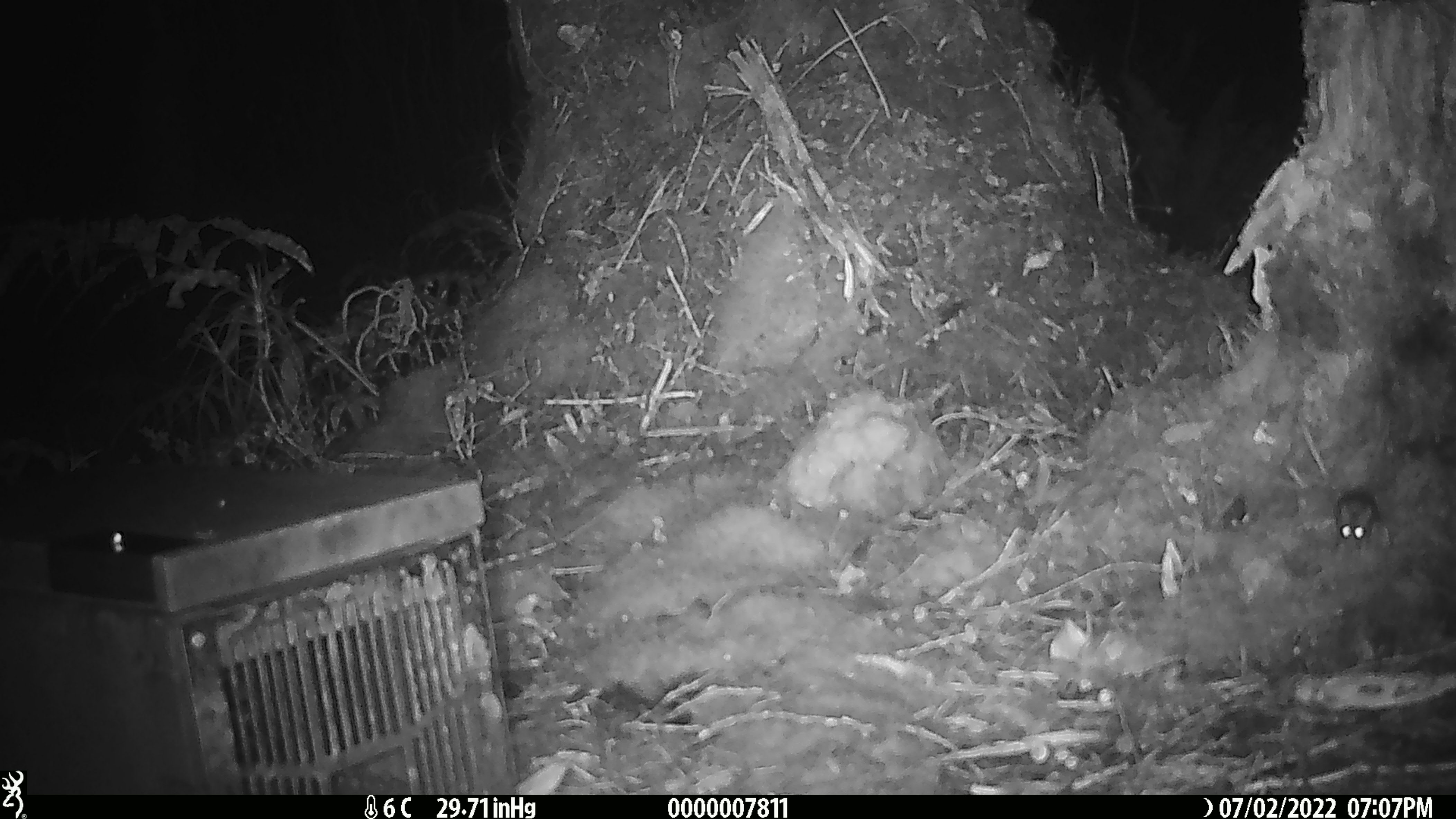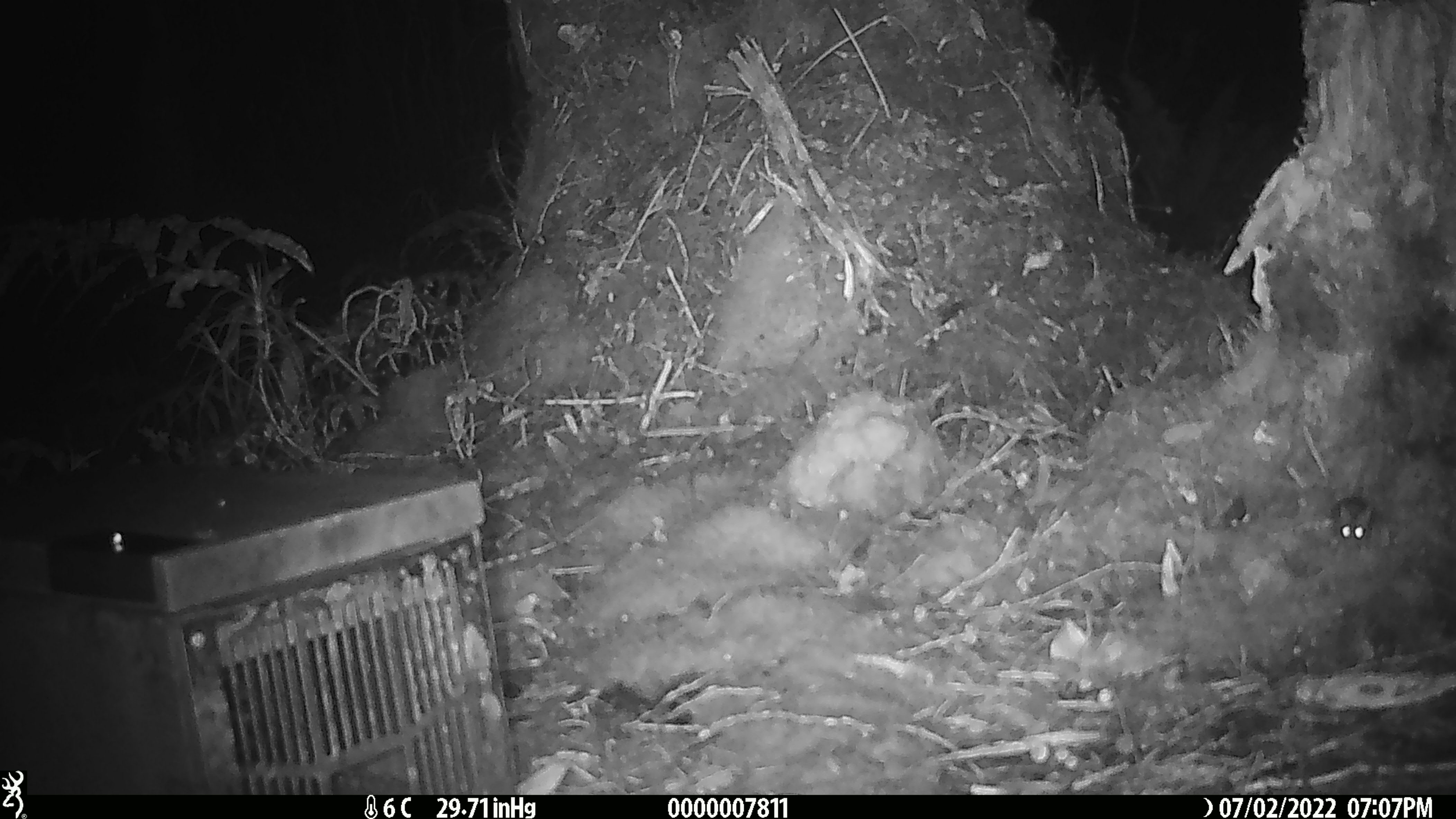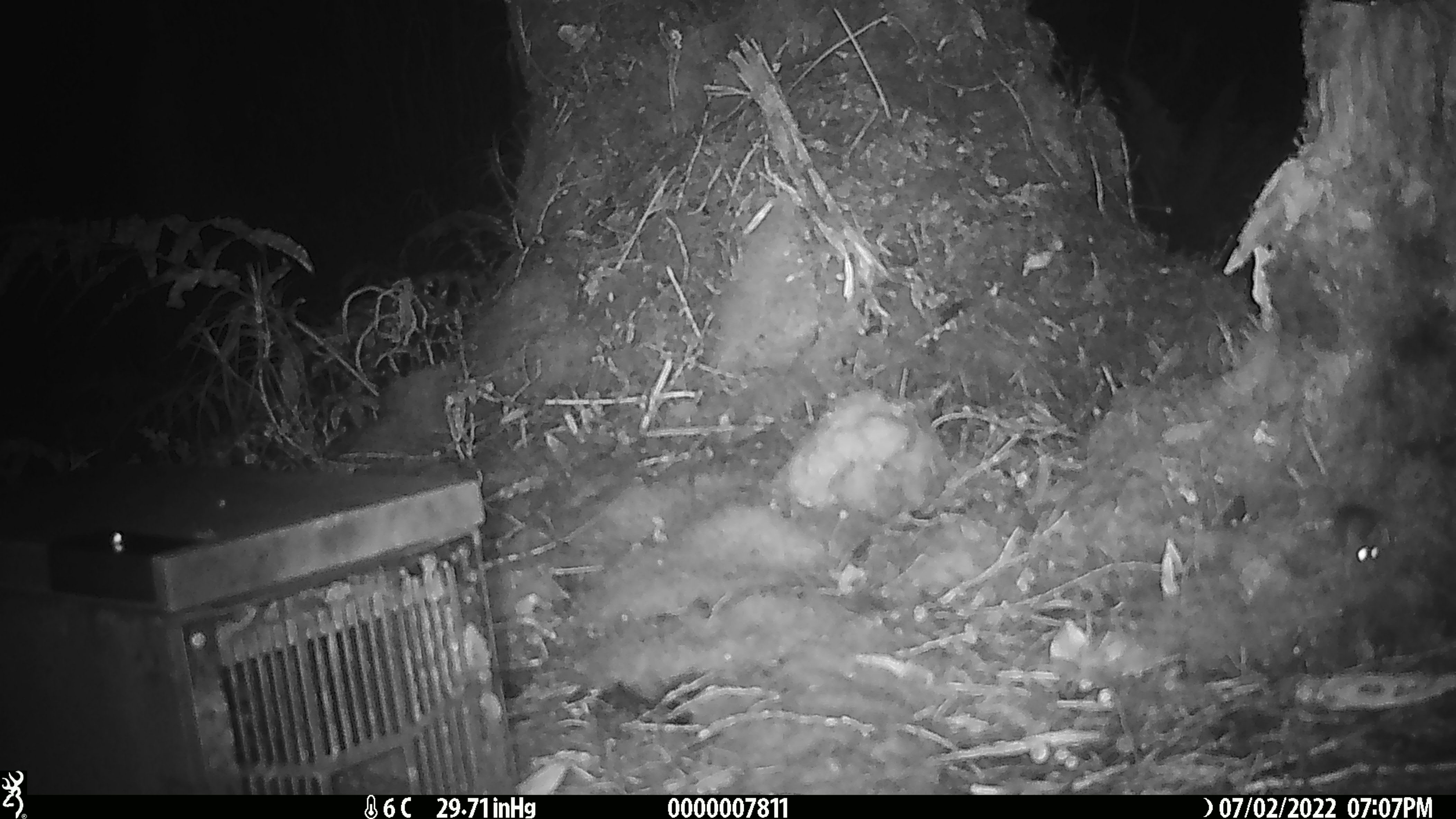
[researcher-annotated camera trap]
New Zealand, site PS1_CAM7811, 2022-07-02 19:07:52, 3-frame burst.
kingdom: Animalia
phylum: Chordata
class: Mammalia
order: Rodentia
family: Muridae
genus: Mus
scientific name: Mus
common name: mouse